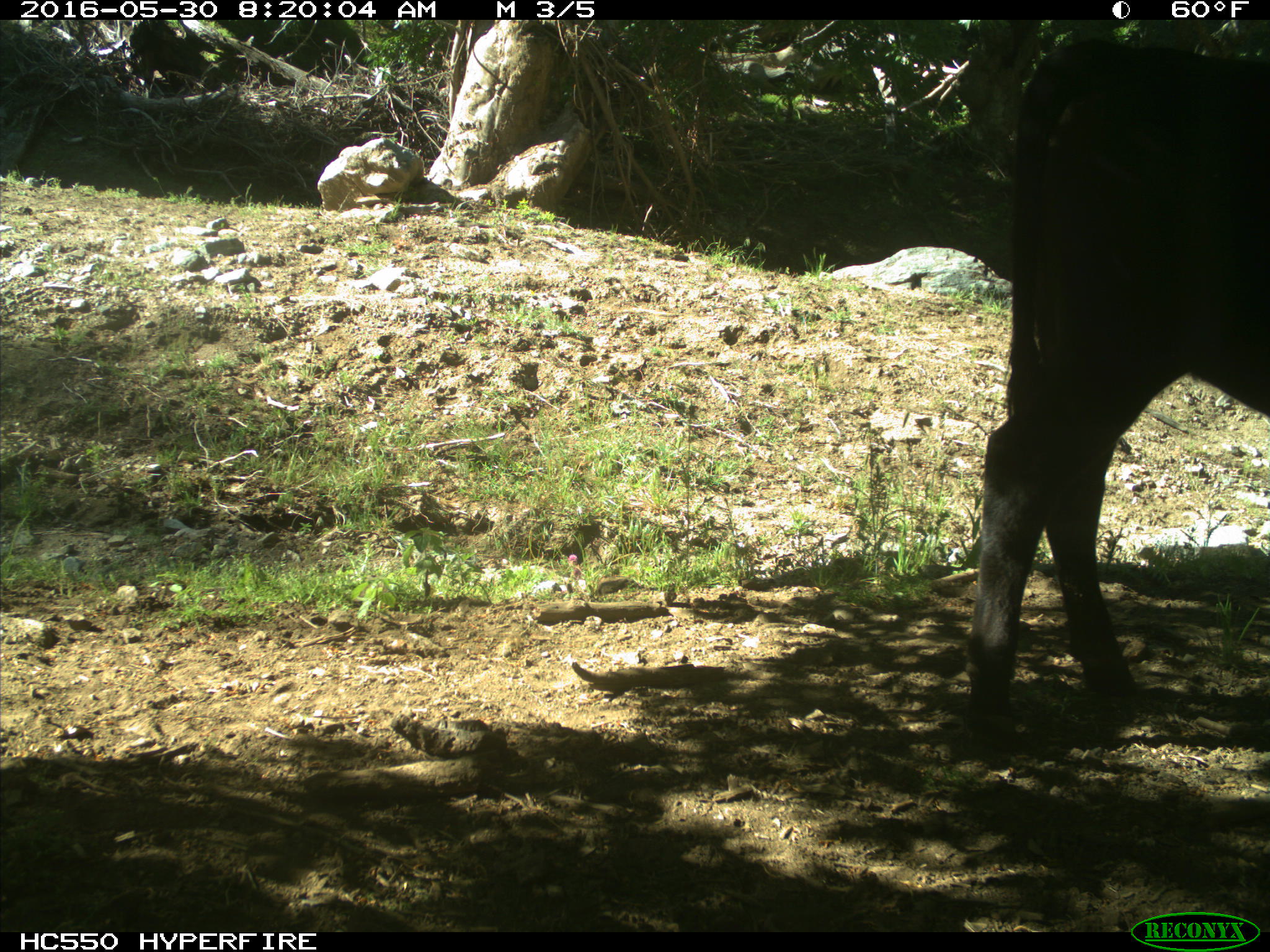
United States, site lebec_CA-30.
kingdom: Animalia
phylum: Chordata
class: Mammalia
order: Artiodactyla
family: Bovidae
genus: Bos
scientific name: Bos taurus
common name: domestic cow